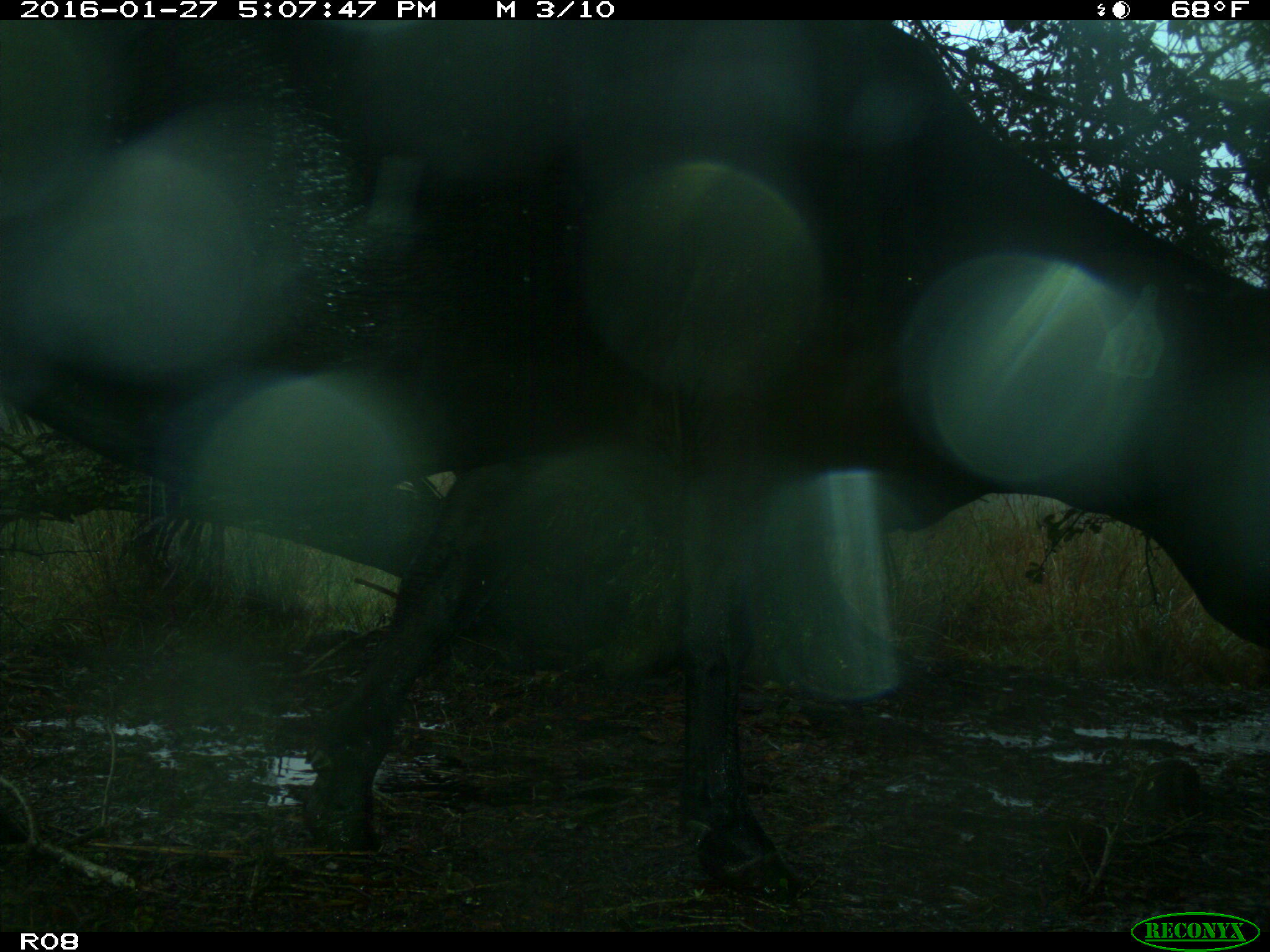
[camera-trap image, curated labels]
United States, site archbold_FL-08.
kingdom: Animalia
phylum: Chordata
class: Mammalia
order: Artiodactyla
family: Bovidae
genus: Bos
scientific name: Bos taurus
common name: domestic cow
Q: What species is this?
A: Bos taurus (domestic cow).